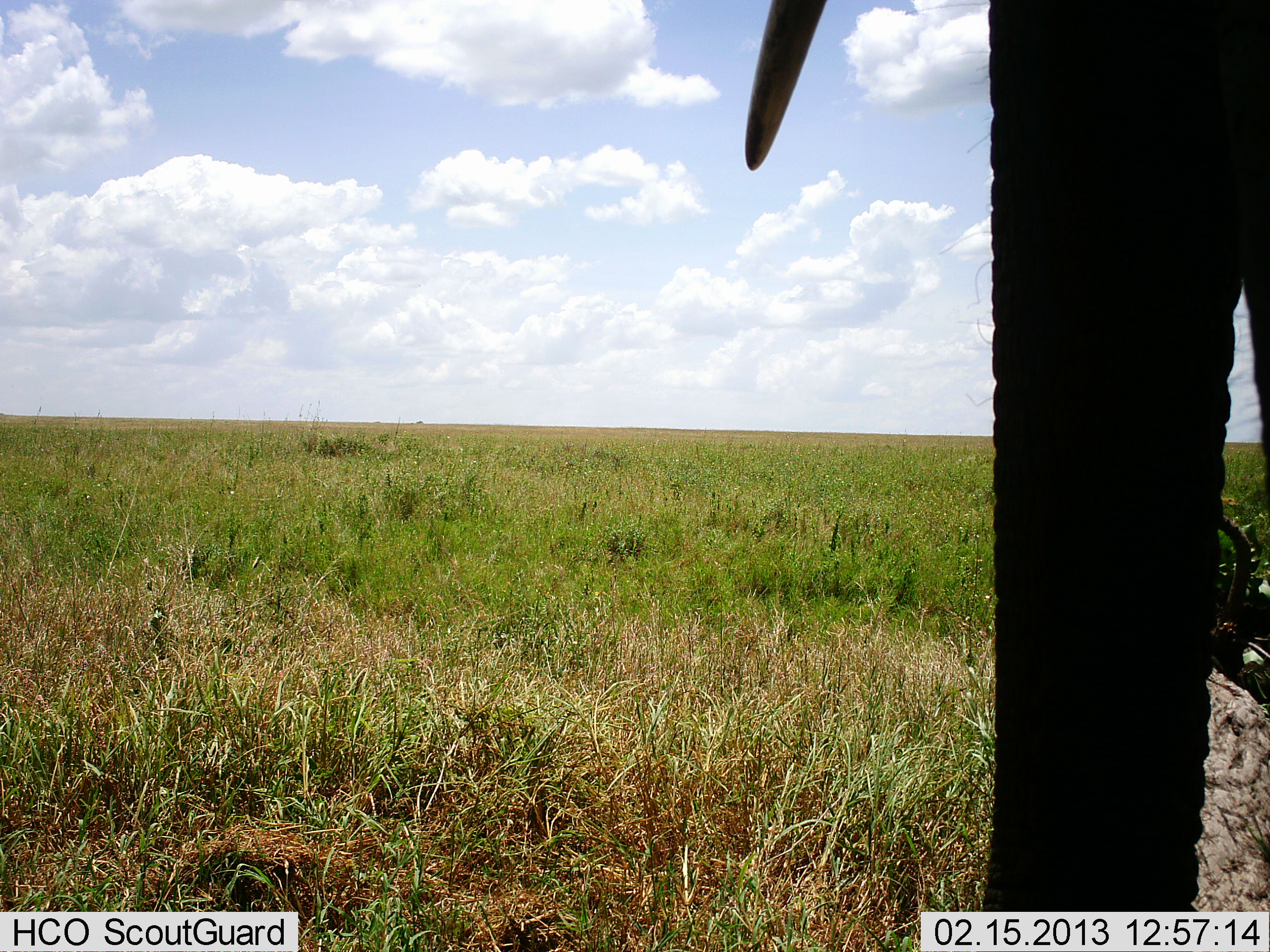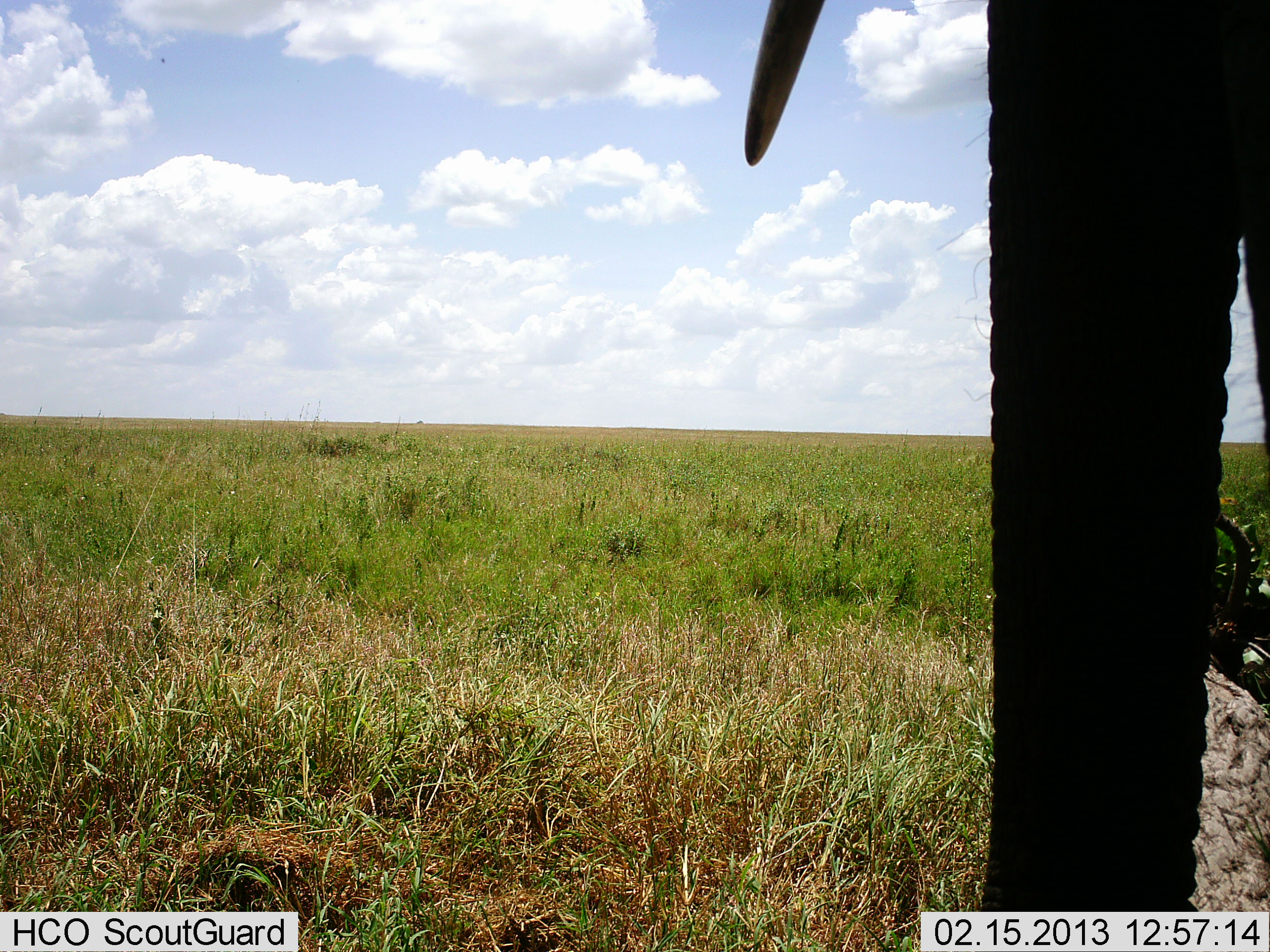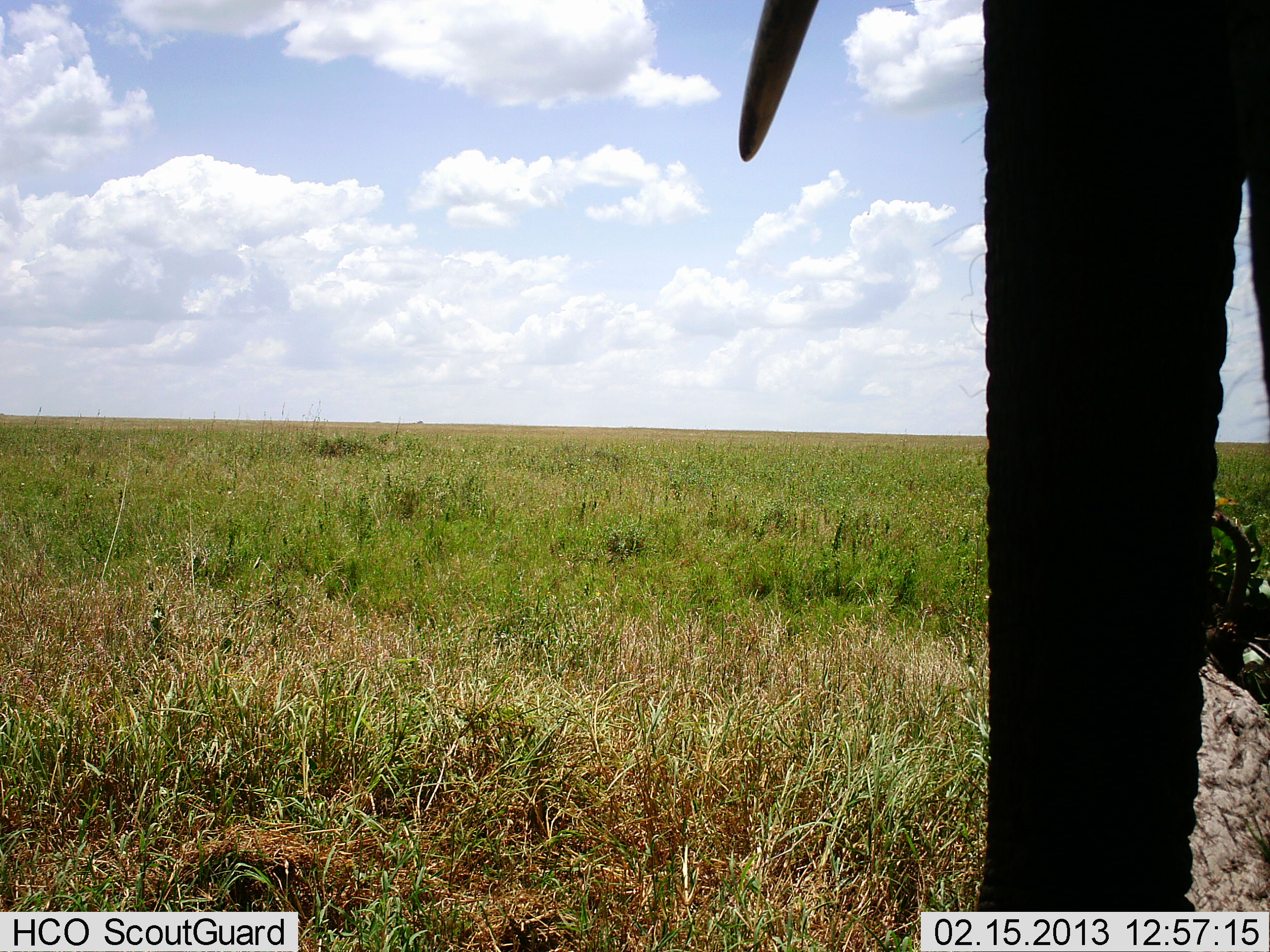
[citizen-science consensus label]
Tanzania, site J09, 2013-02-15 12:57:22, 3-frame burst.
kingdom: Animalia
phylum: Chordata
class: Mammalia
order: Proboscidea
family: Elephantidae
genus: Loxodonta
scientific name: Loxodonta africana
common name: african bush elephant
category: elephant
Elephant (african bush elephant) (Loxodonta africana), count 1. Behavior (volunteer vote fractions): standing 100%, resting 0%, moving 0%, interacting 0%. Young present (vote fraction): 0%. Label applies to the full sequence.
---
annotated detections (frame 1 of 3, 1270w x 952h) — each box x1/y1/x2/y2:
animal: 744/0/1270/952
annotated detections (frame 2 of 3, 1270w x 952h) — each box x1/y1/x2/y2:
animal: 743/1/1270/952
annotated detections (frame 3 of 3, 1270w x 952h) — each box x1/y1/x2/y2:
animal: 733/0/1269/952